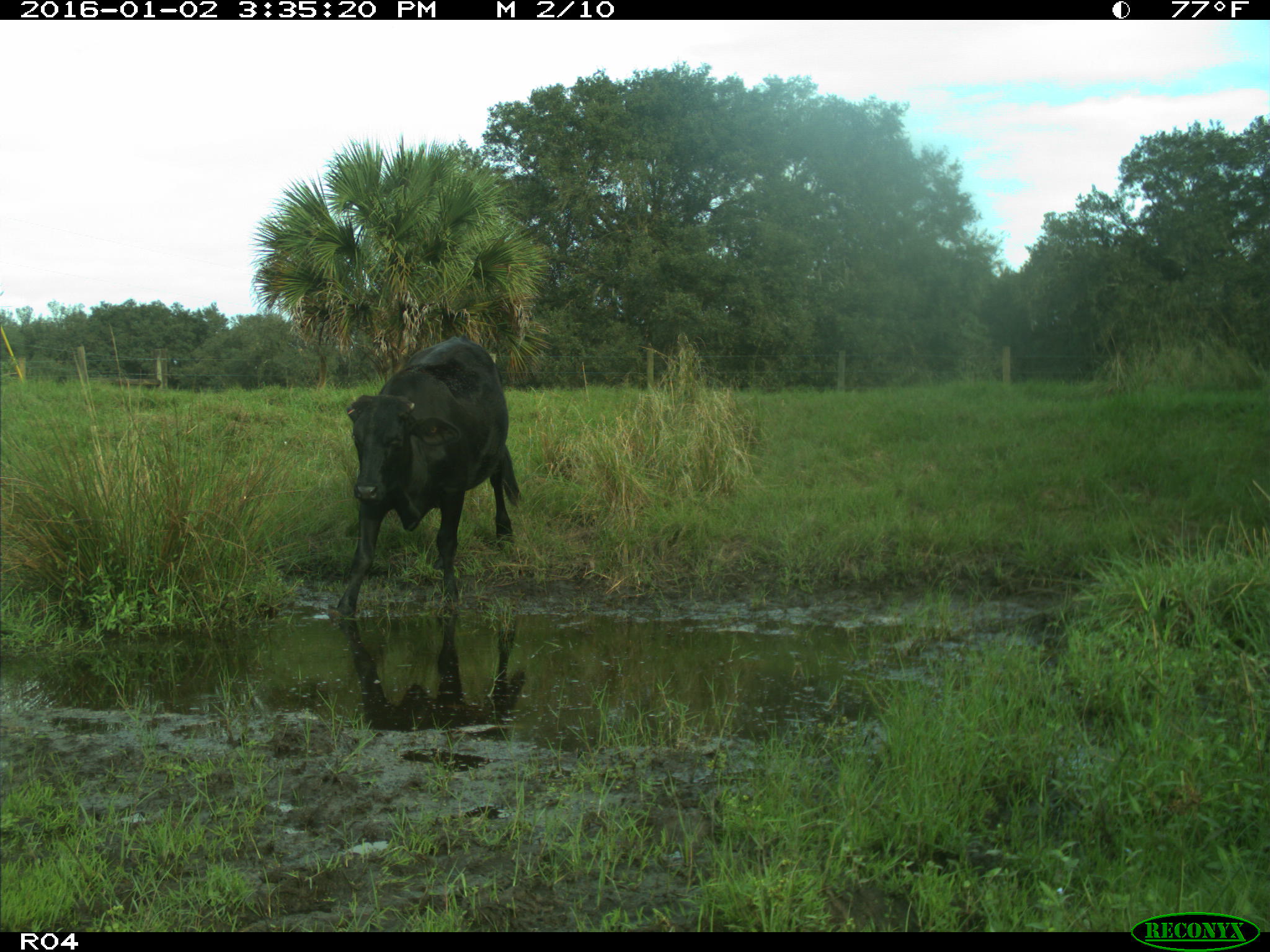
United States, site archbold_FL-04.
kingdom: Animalia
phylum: Chordata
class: Mammalia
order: Artiodactyla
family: Bovidae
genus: Bos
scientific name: Bos taurus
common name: domestic cow